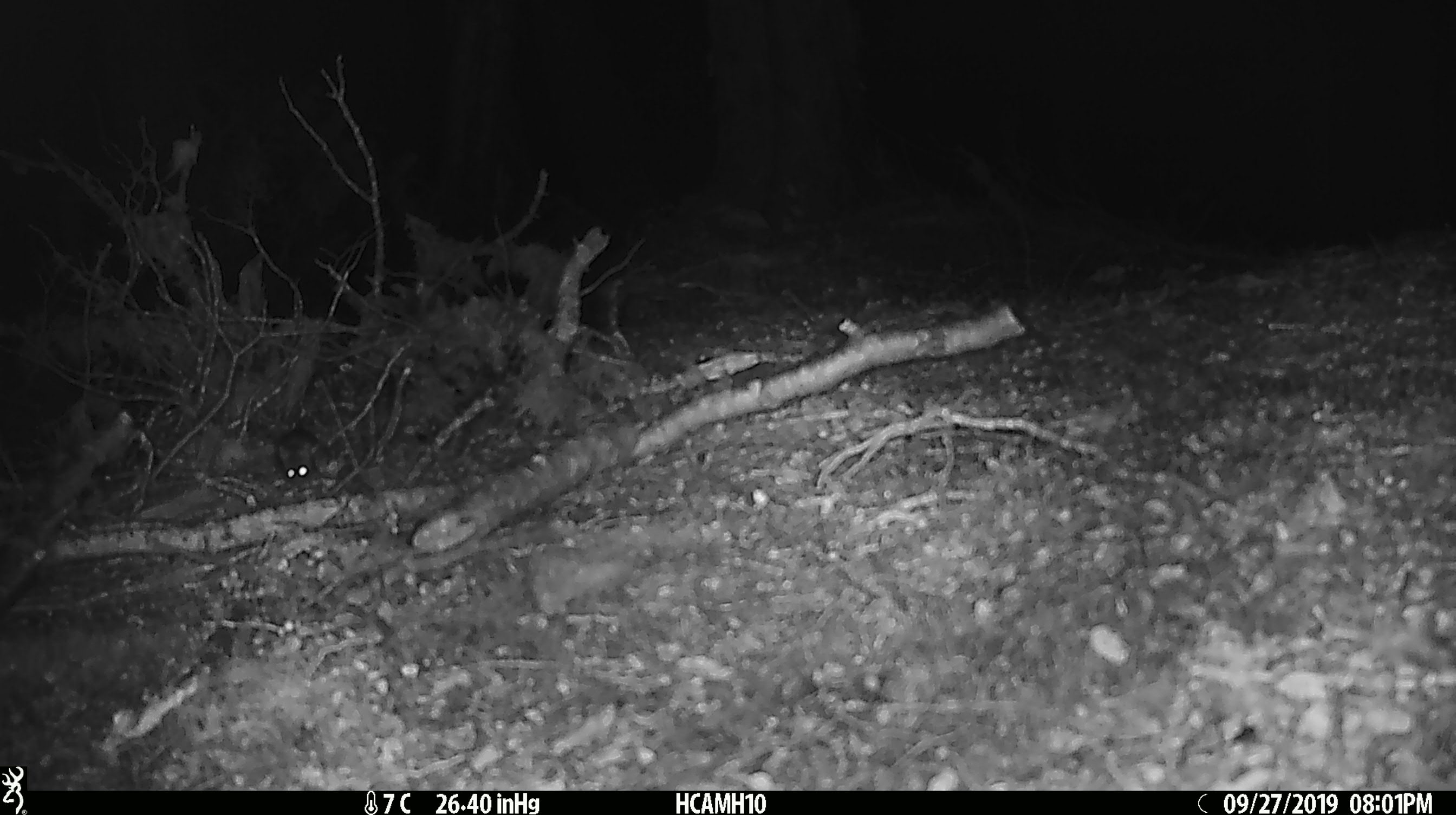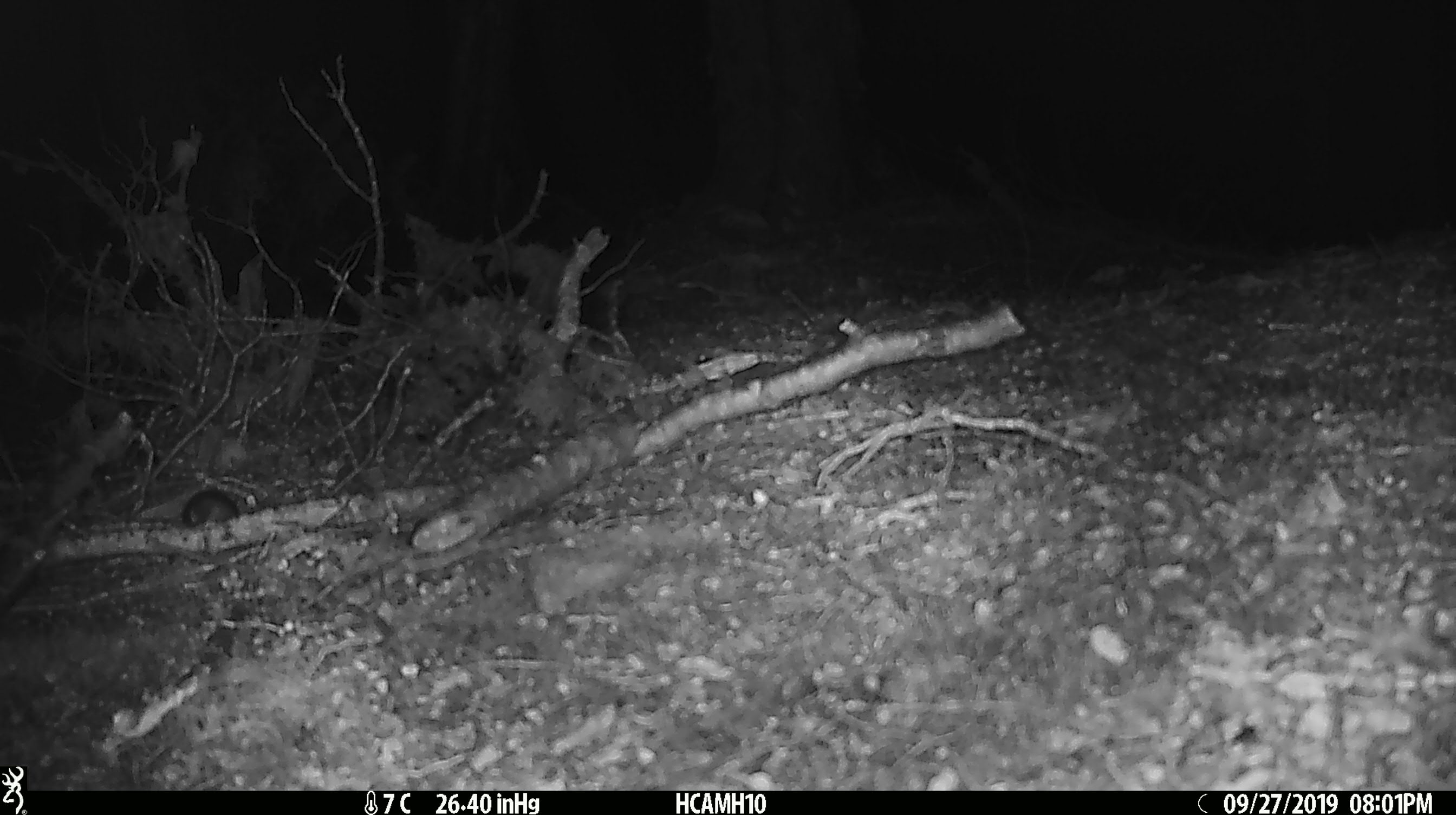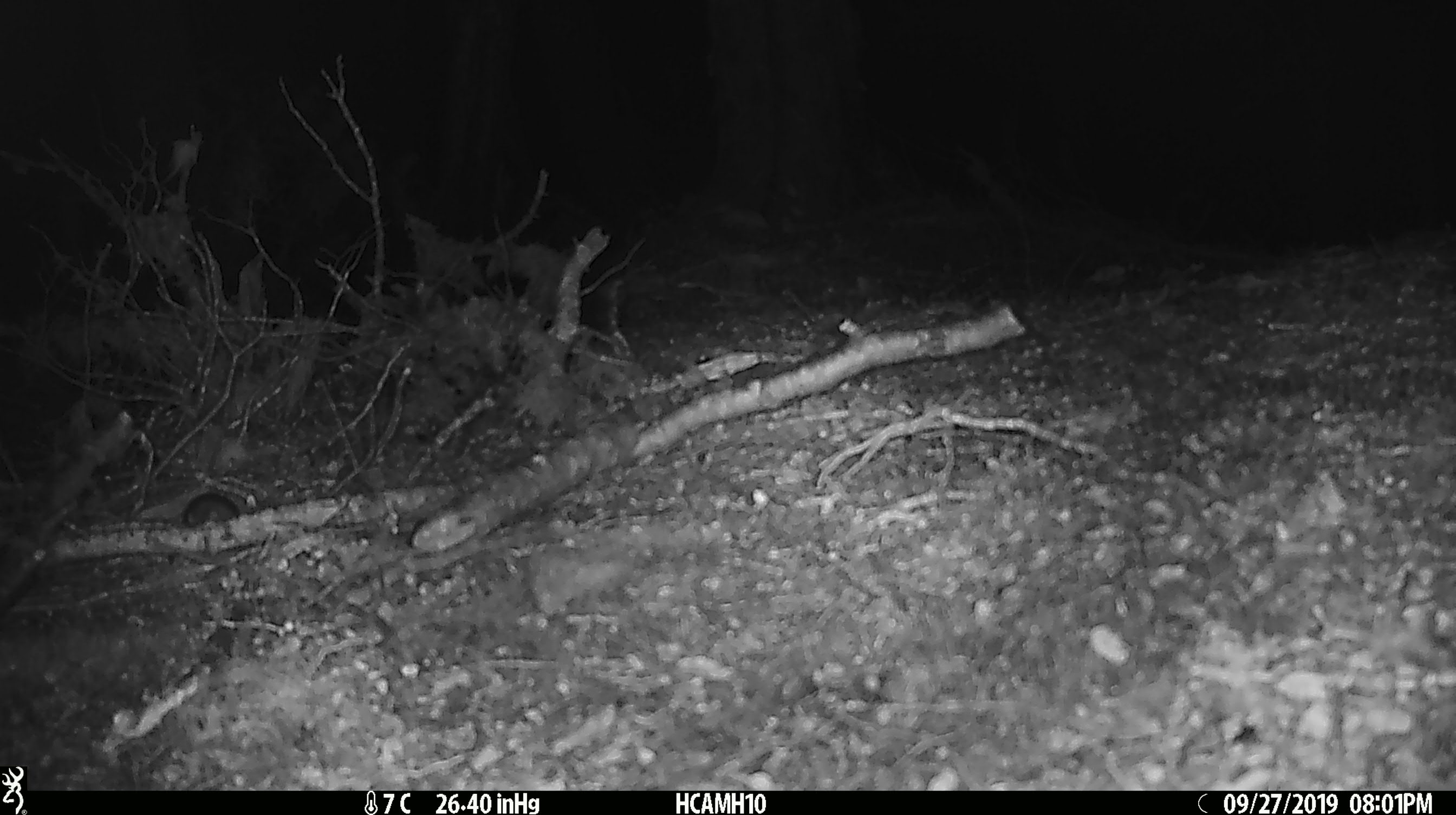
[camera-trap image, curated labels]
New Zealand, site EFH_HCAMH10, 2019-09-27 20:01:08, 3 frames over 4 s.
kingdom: Animalia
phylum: Chordata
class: Mammalia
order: Rodentia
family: Muridae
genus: Mus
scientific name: Mus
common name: mouse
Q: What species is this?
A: Mouse (Mus).